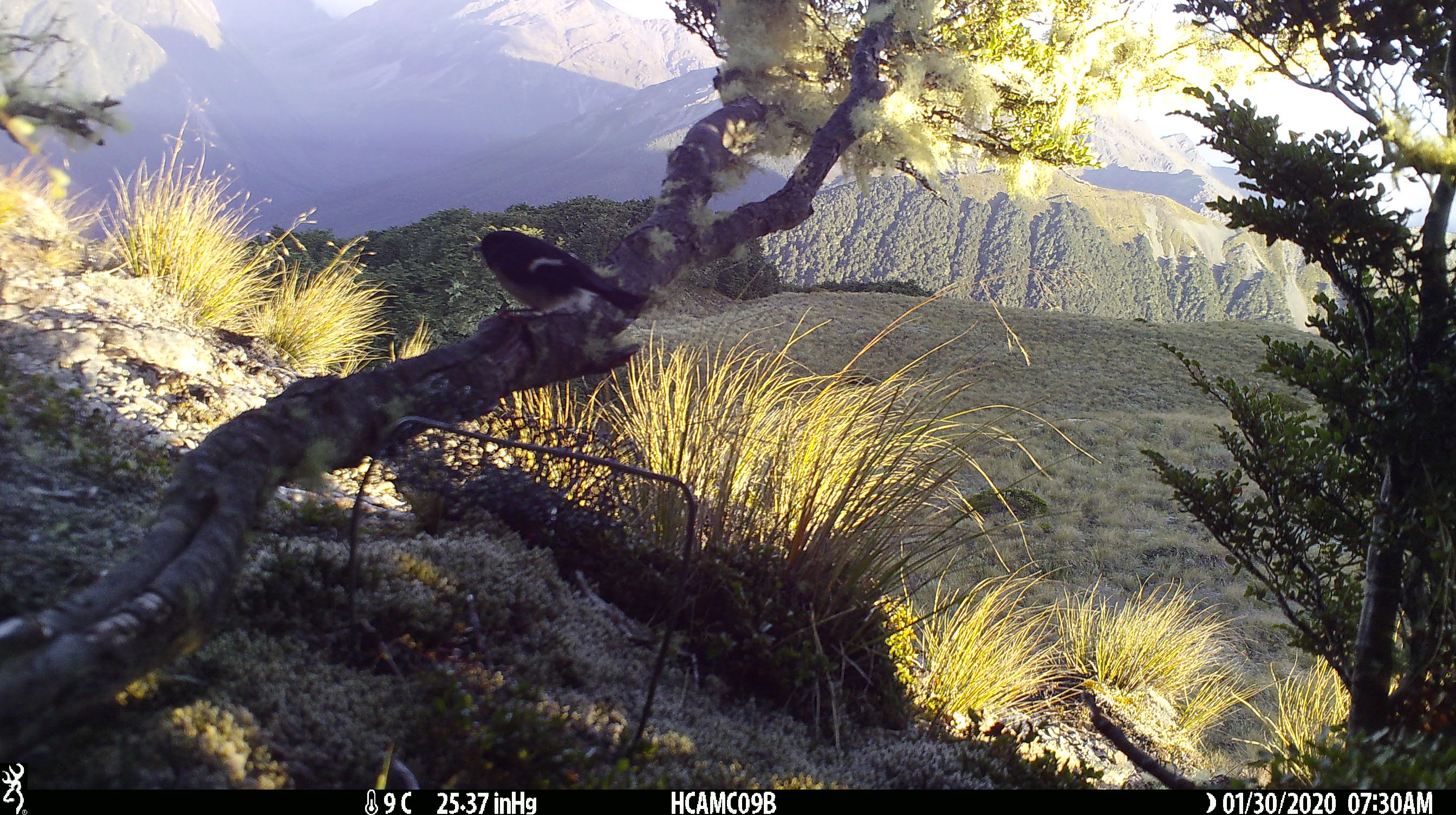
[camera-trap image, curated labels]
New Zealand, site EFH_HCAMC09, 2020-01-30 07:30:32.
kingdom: Animalia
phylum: Chordata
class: Aves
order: Passeriformes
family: Petroicidae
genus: Petroica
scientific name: Petroica macrocephala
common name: tomtit